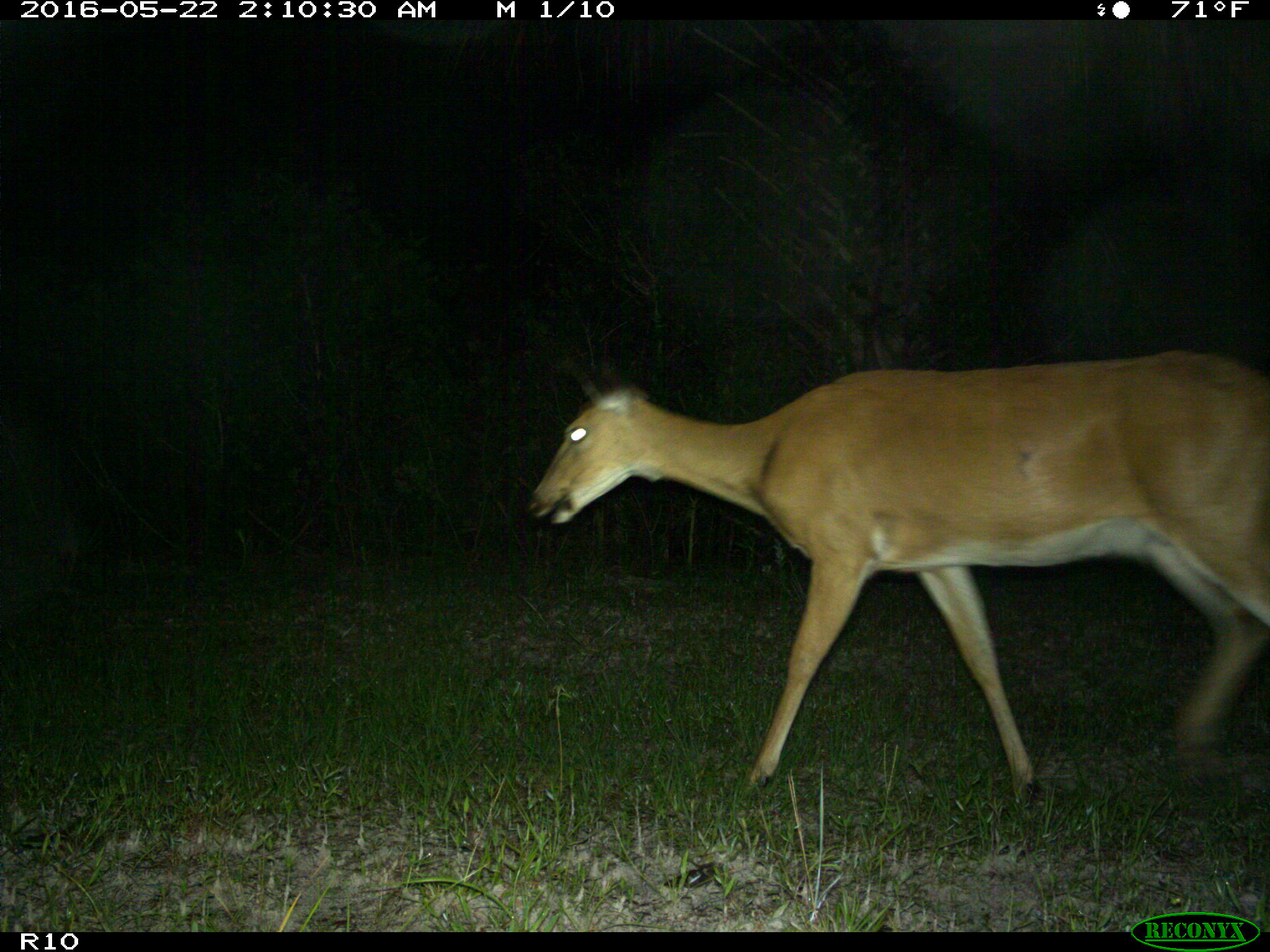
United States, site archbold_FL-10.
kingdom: Animalia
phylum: Chordata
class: Mammalia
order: Artiodactyla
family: Cervidae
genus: Odocoileus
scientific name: Odocoileus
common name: deer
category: unidentified deer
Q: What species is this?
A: Unidentified deer (deer) (Odocoileus).